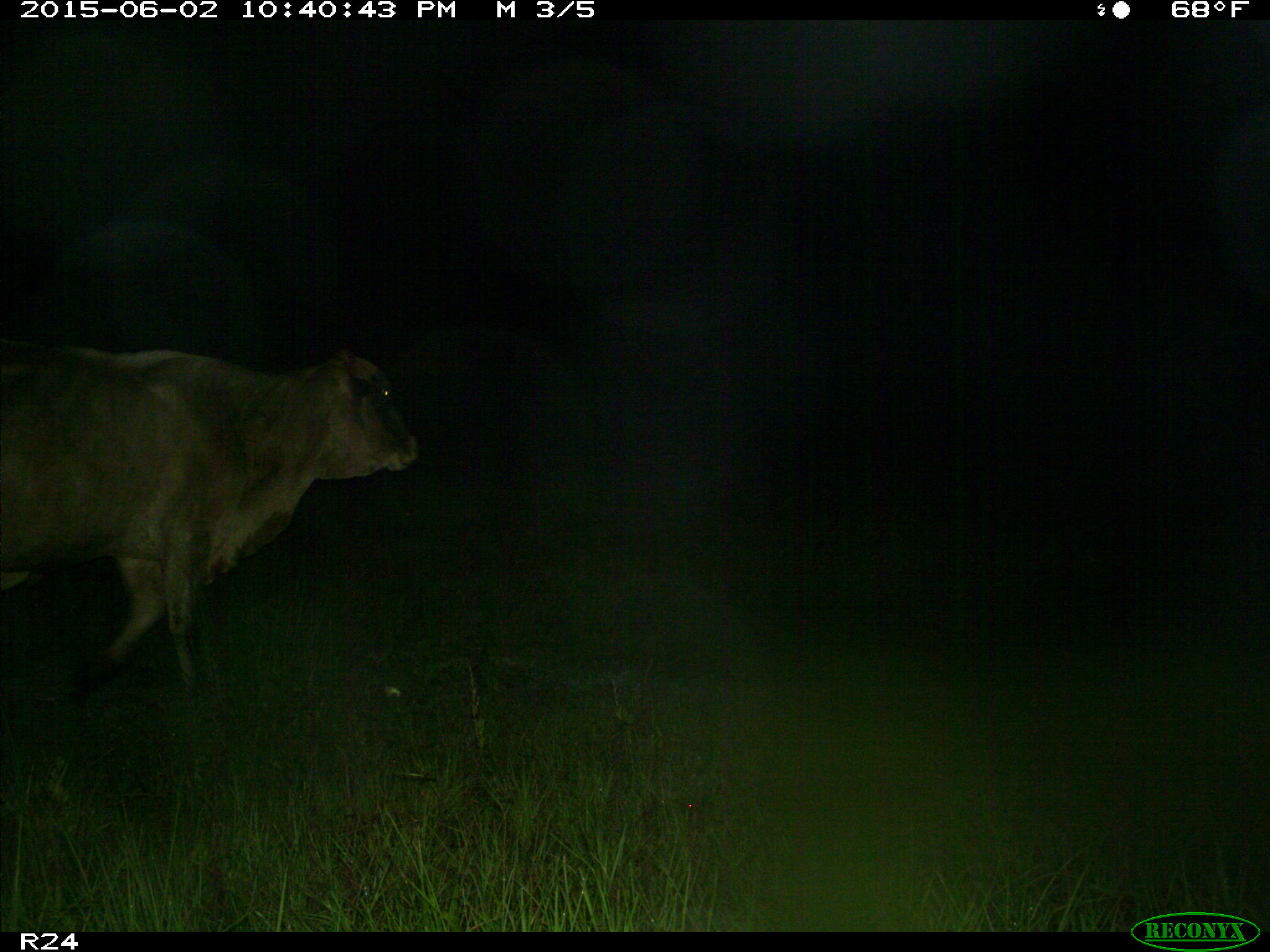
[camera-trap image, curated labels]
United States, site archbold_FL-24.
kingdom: Animalia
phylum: Chordata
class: Mammalia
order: Artiodactyla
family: Bovidae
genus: Bos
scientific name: Bos taurus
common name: domestic cow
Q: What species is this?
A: Bos taurus (domestic cow).